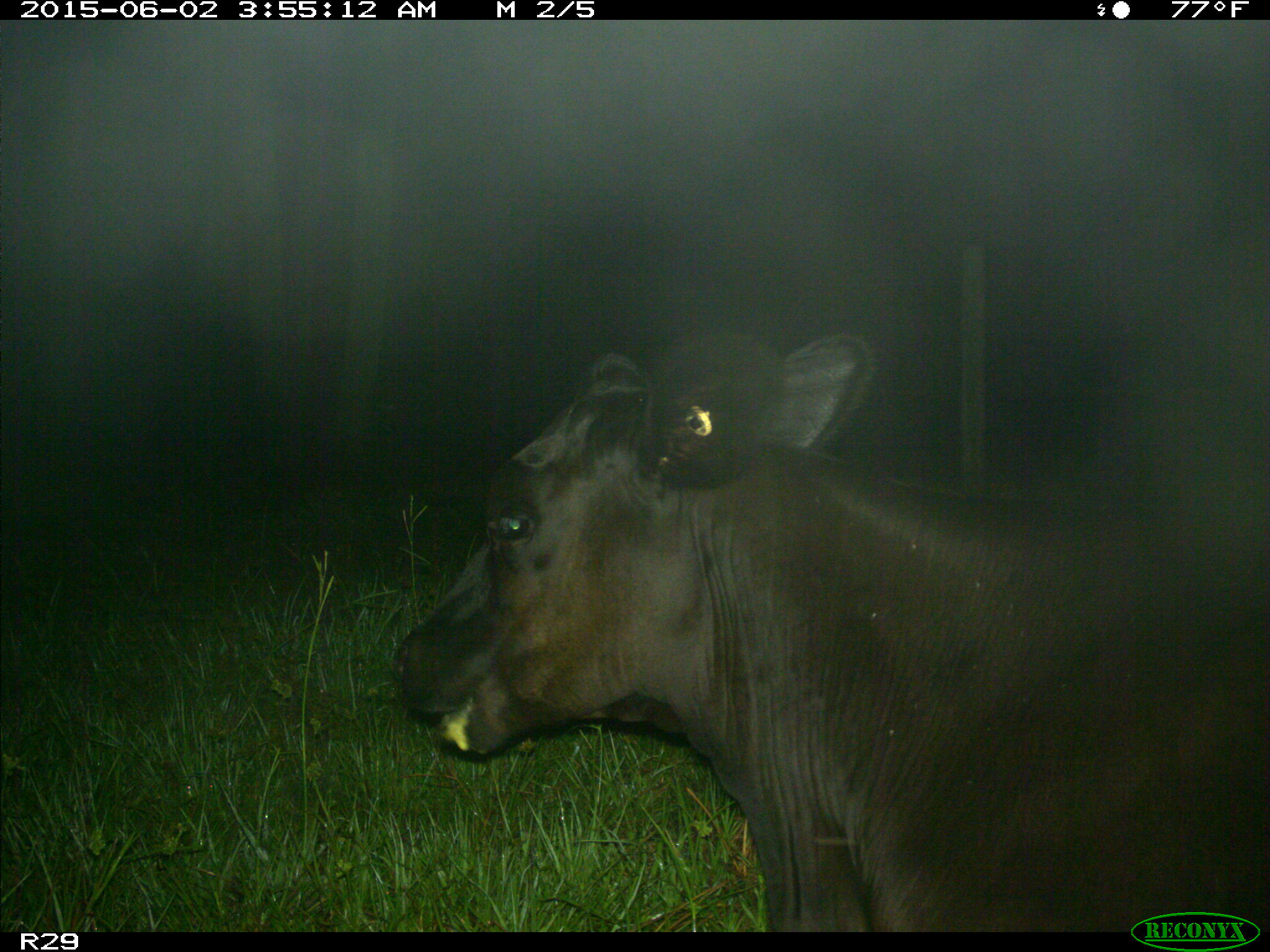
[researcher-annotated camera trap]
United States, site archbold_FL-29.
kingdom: Animalia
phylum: Chordata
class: Mammalia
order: Artiodactyla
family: Bovidae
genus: Bos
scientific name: Bos taurus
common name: domestic cow